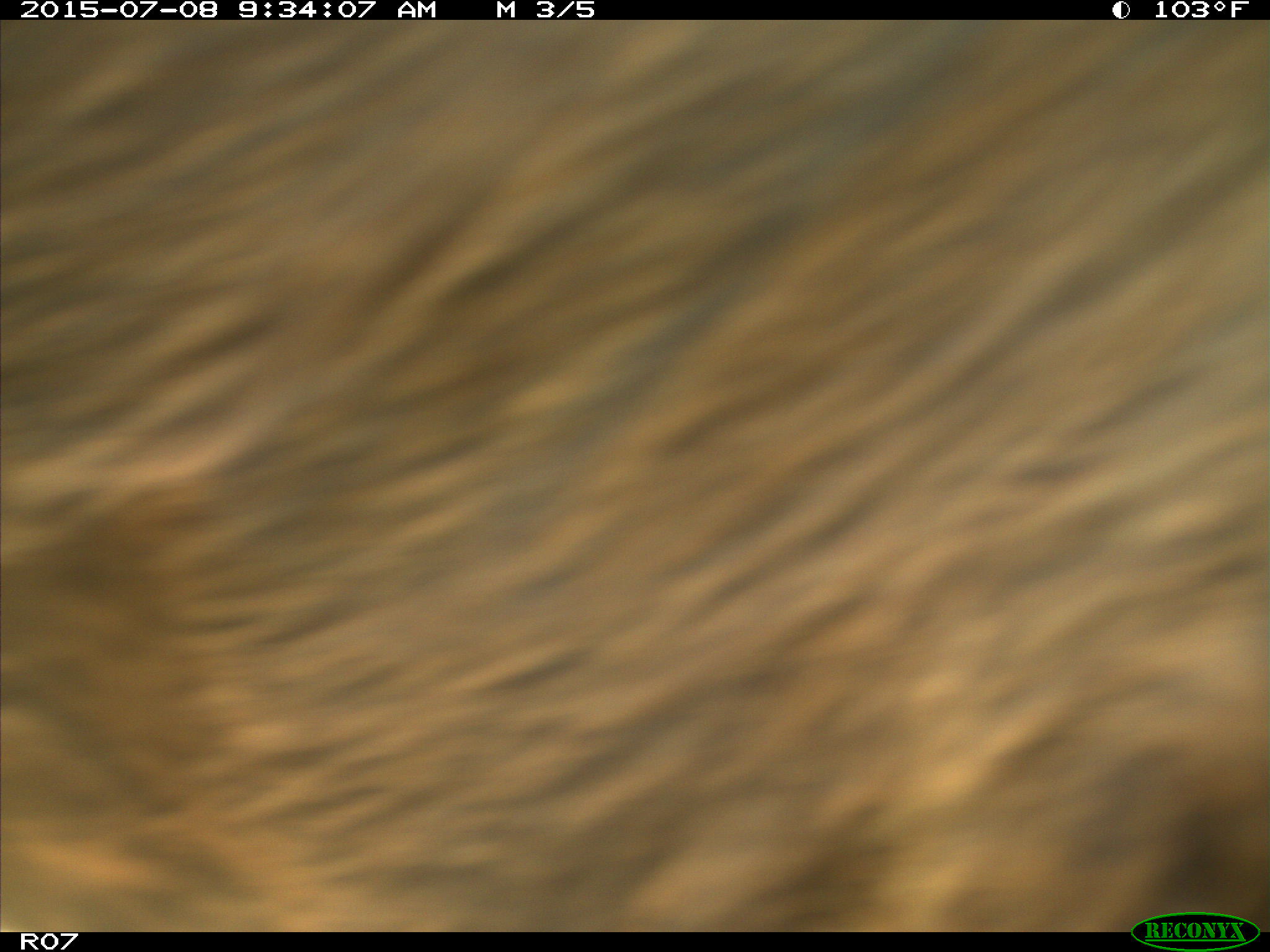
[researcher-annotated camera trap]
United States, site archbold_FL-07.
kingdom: Animalia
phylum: Chordata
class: Mammalia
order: Artiodactyla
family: Bovidae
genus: Bos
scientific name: Bos taurus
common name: domestic cow